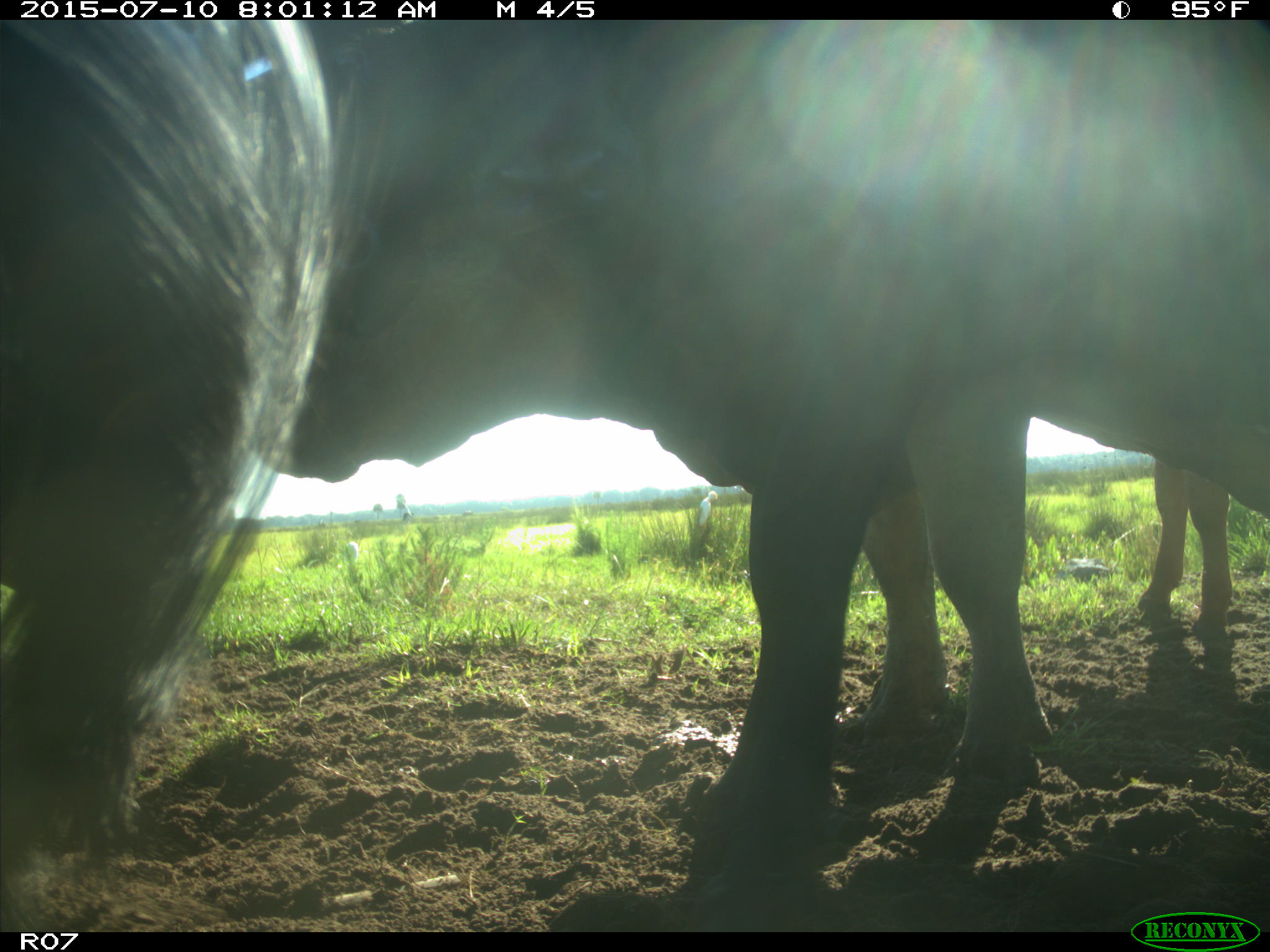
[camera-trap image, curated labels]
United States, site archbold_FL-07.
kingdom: Animalia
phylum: Chordata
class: Mammalia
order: Artiodactyla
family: Bovidae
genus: Bos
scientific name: Bos taurus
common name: domestic cow